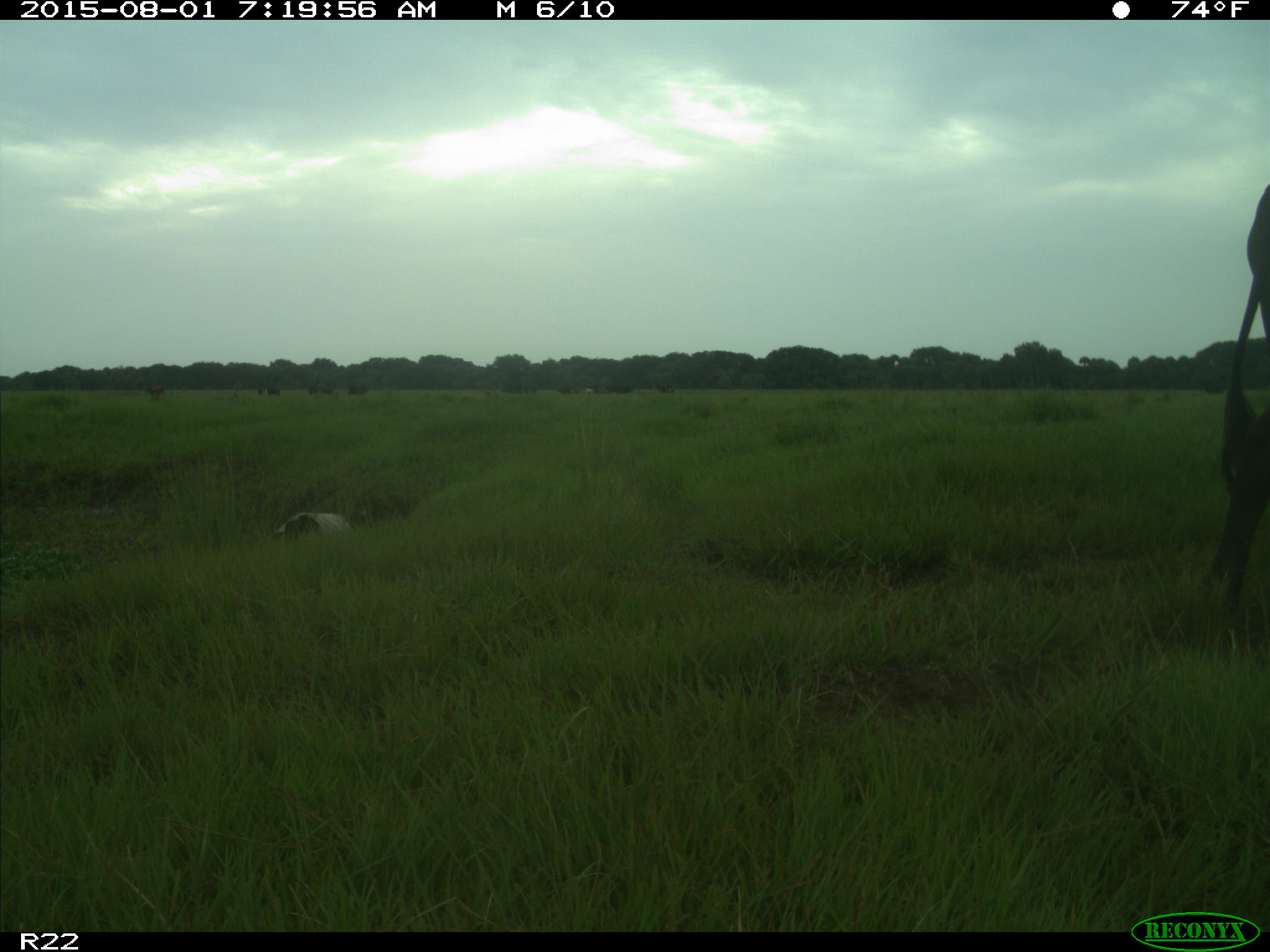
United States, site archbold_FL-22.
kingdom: Animalia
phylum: Chordata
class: Mammalia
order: Artiodactyla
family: Bovidae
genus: Bos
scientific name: Bos taurus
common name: domestic cow